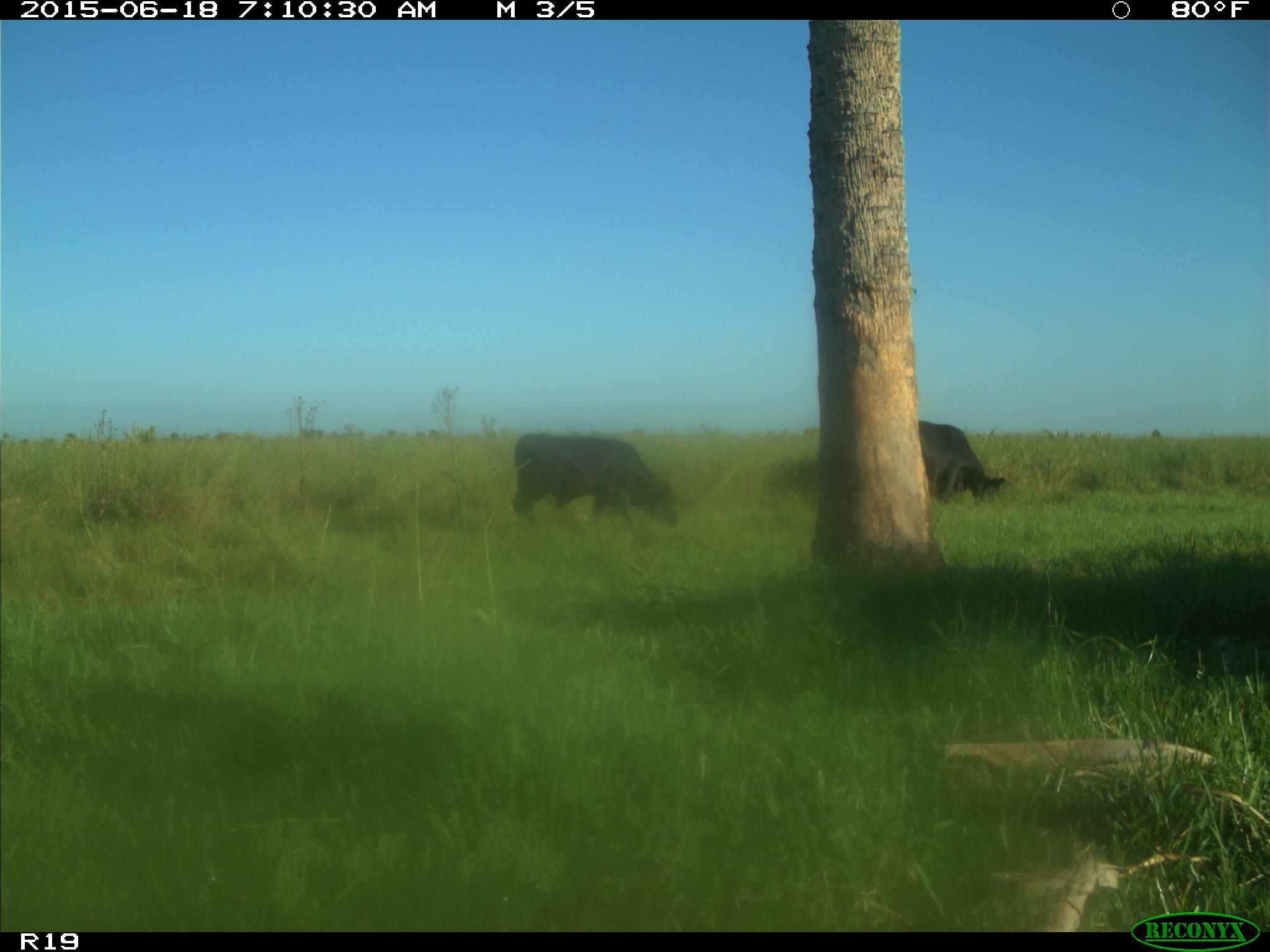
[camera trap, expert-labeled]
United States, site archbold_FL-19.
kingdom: Animalia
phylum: Chordata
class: Mammalia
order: Artiodactyla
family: Bovidae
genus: Bos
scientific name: Bos taurus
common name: domestic cow